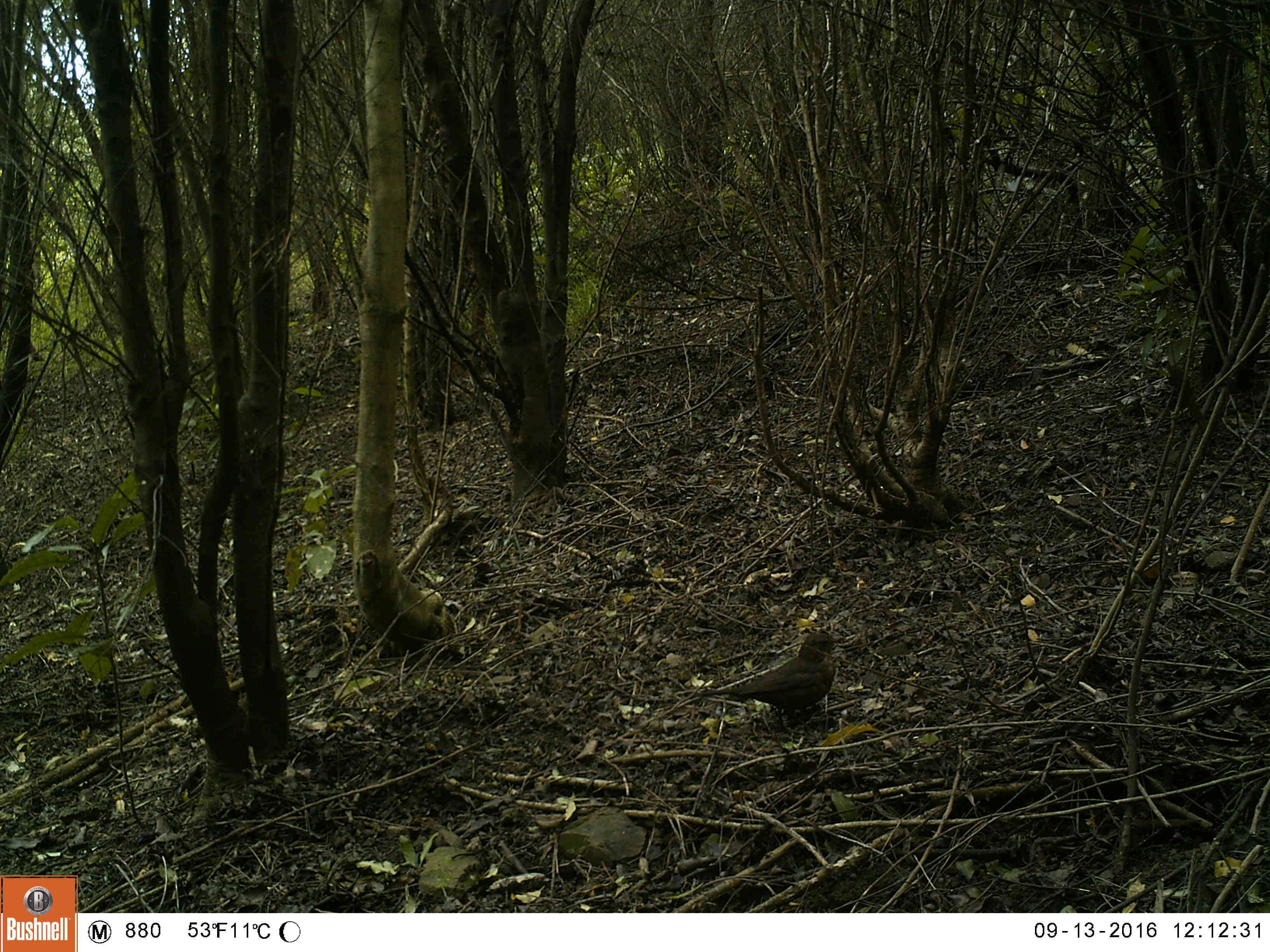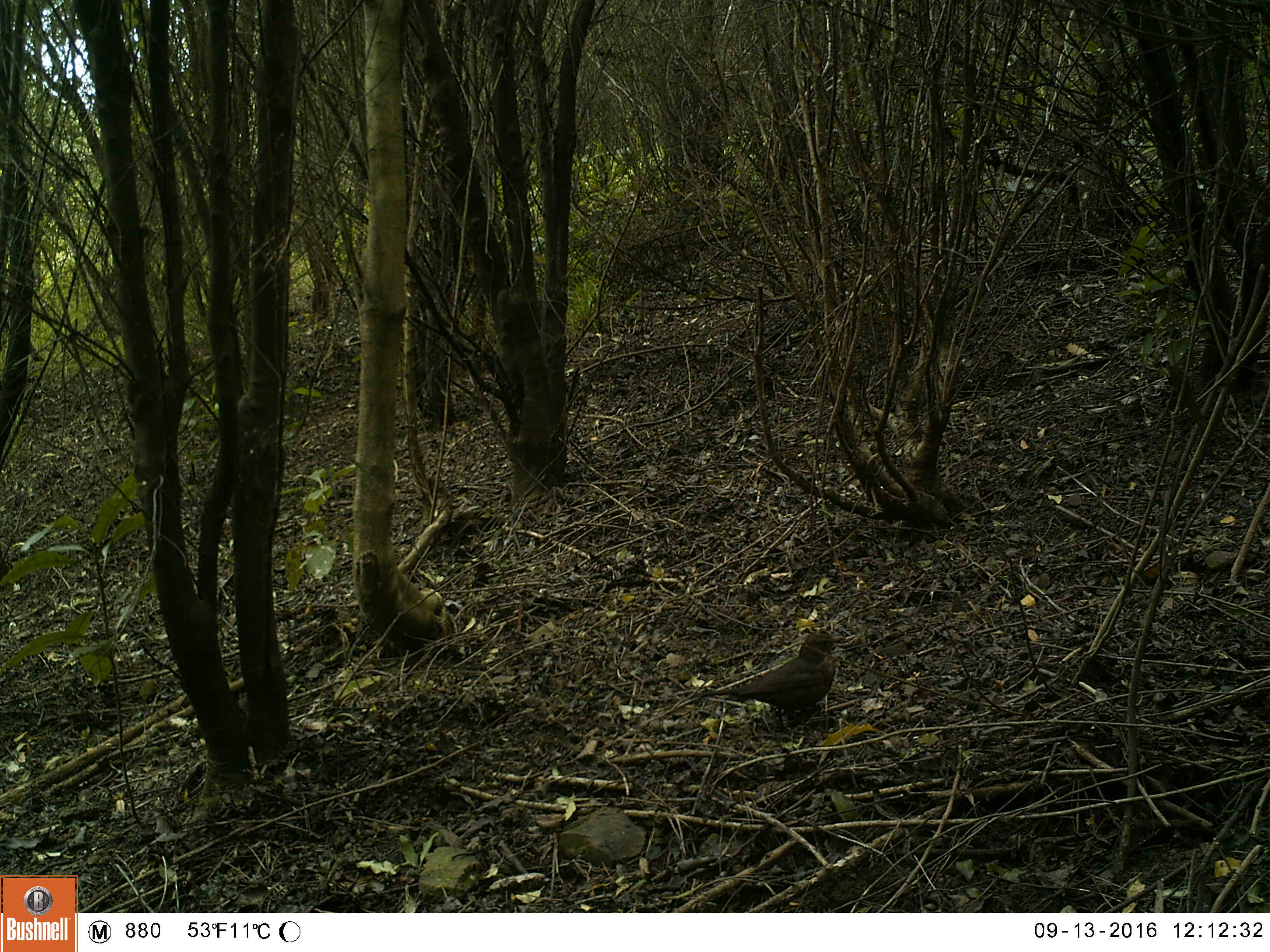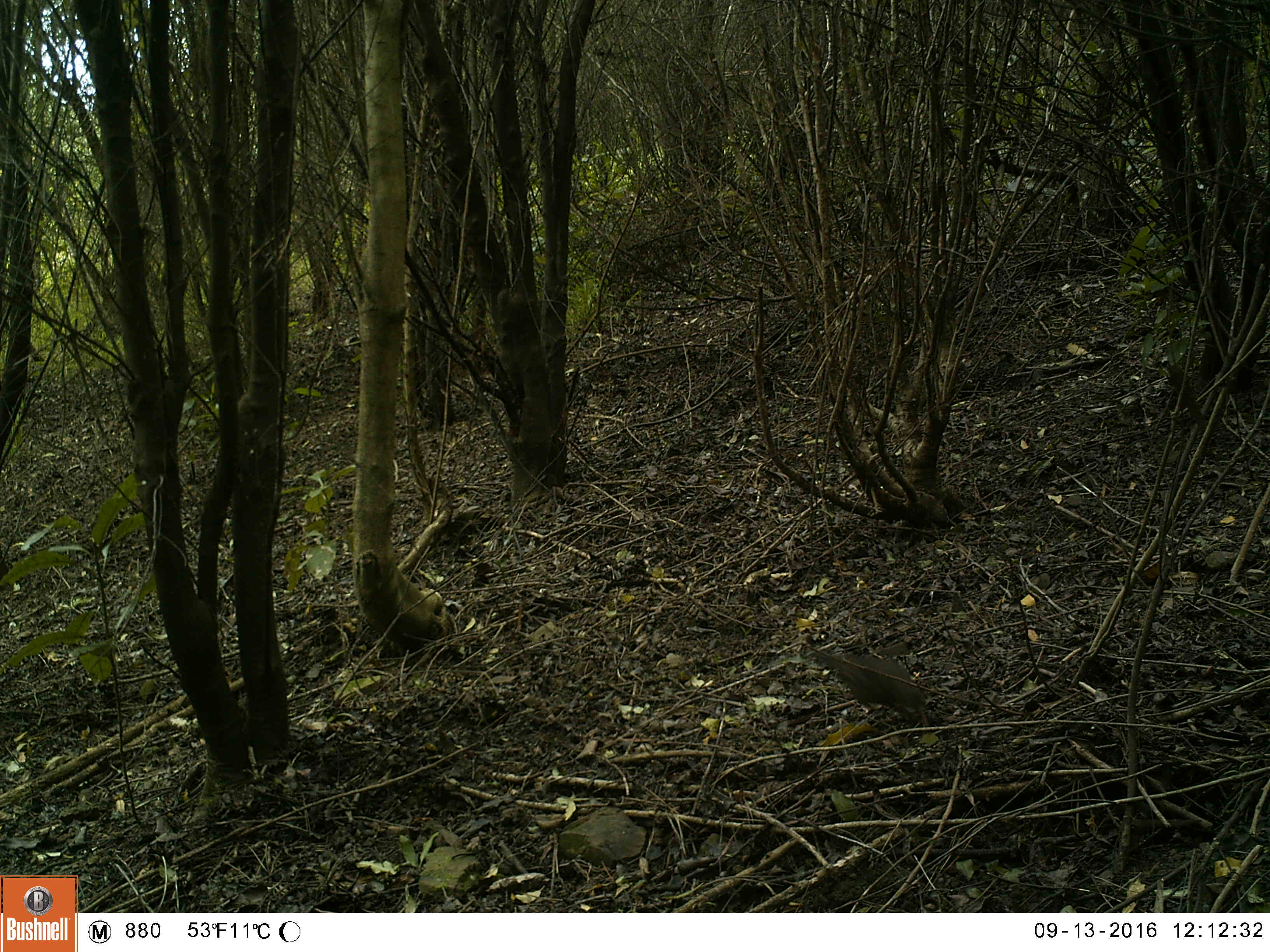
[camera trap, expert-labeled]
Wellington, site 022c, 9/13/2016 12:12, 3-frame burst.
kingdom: Animalia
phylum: Chordata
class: Aves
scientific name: Aves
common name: bird